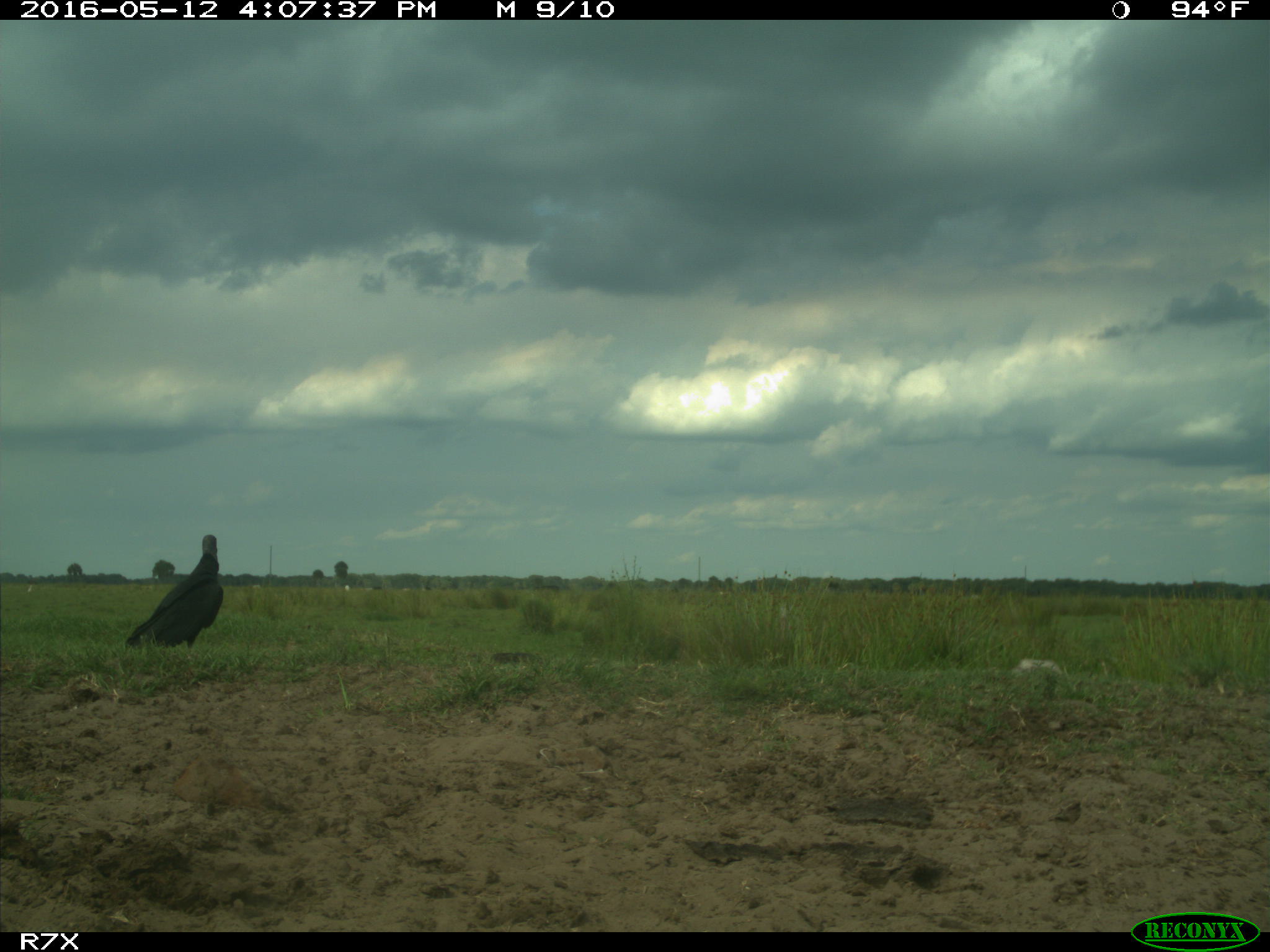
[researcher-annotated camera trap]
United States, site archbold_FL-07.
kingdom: Animalia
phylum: Chordata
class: Aves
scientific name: Aves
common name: birds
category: unidentified bird